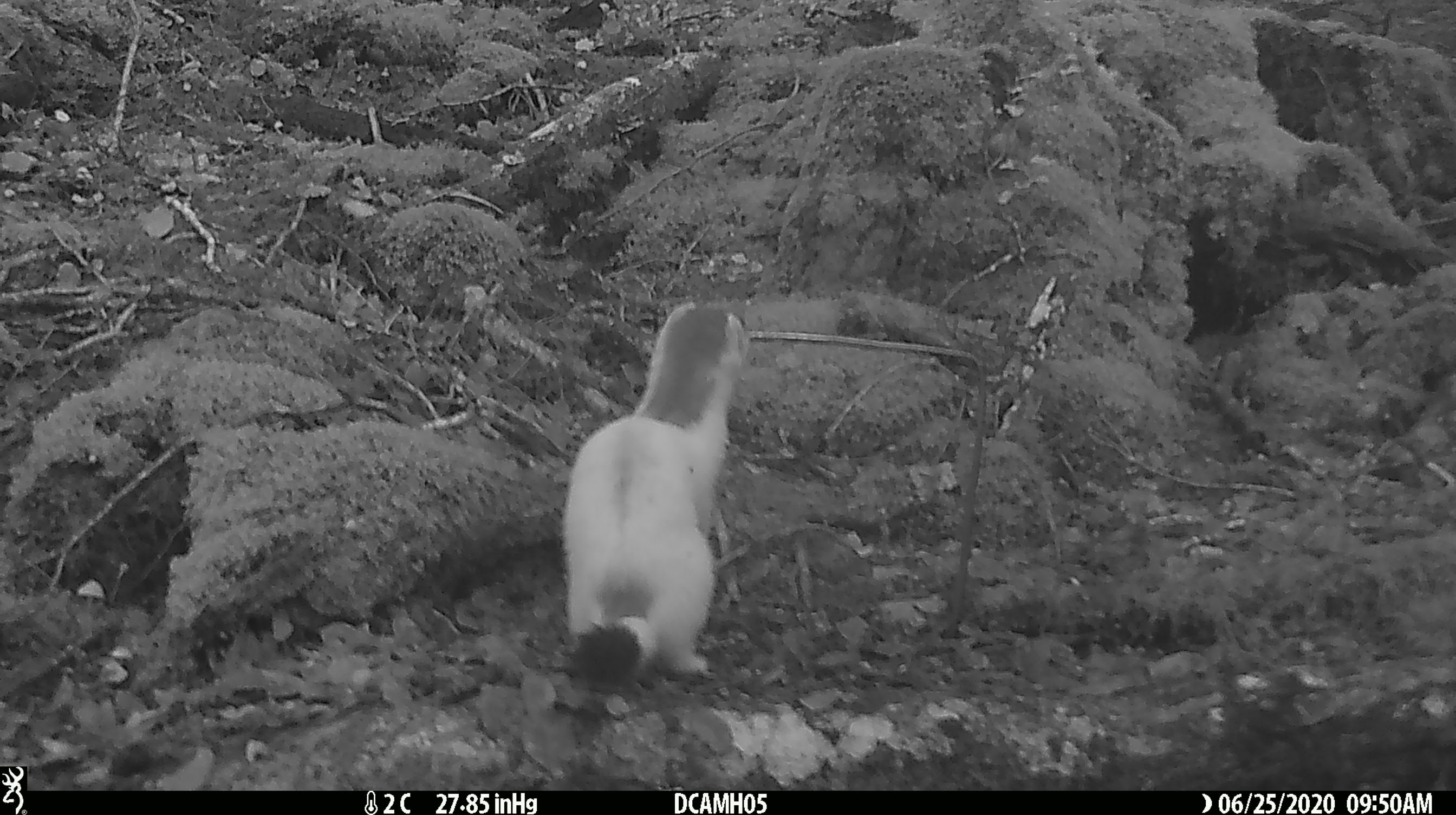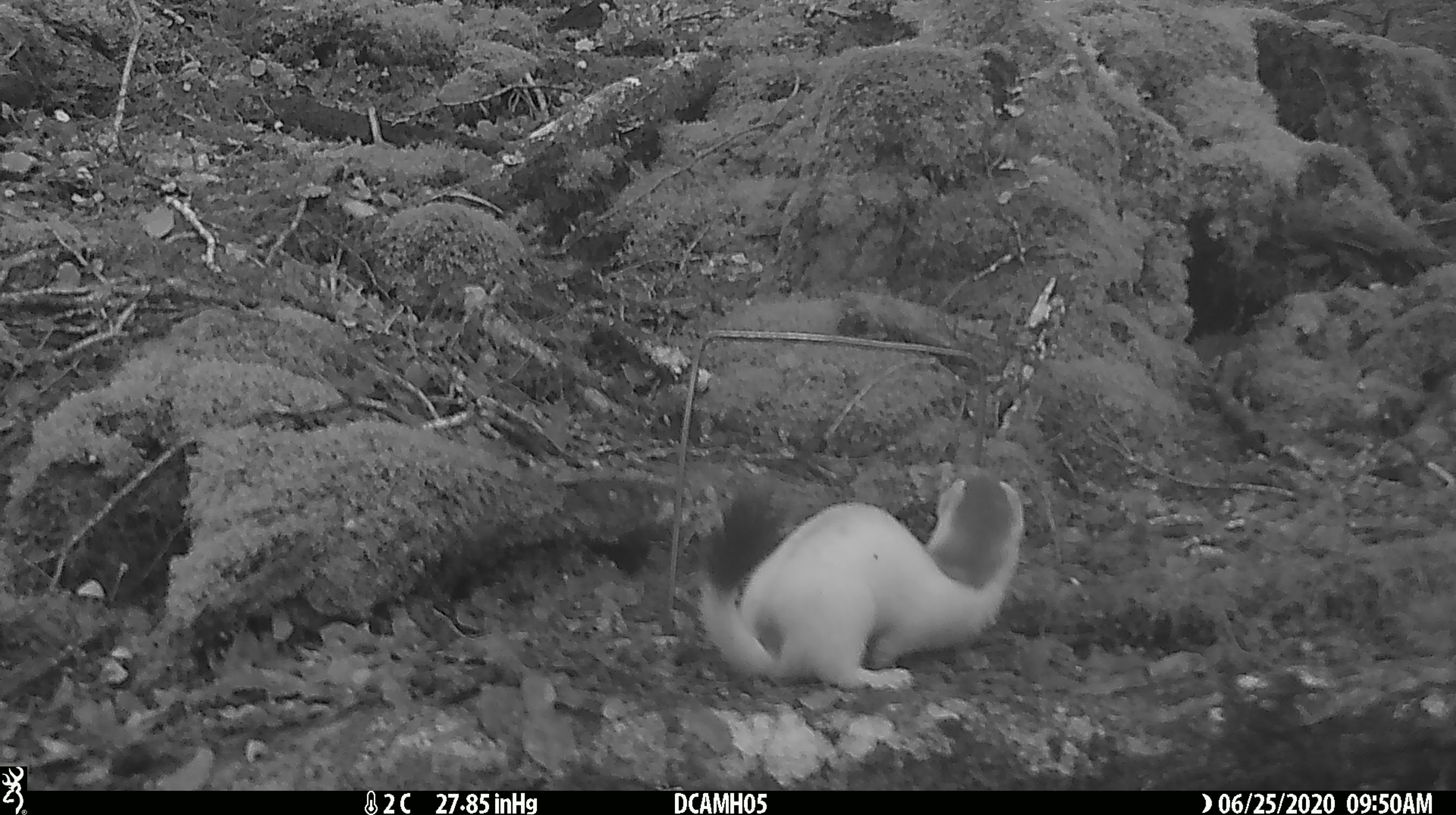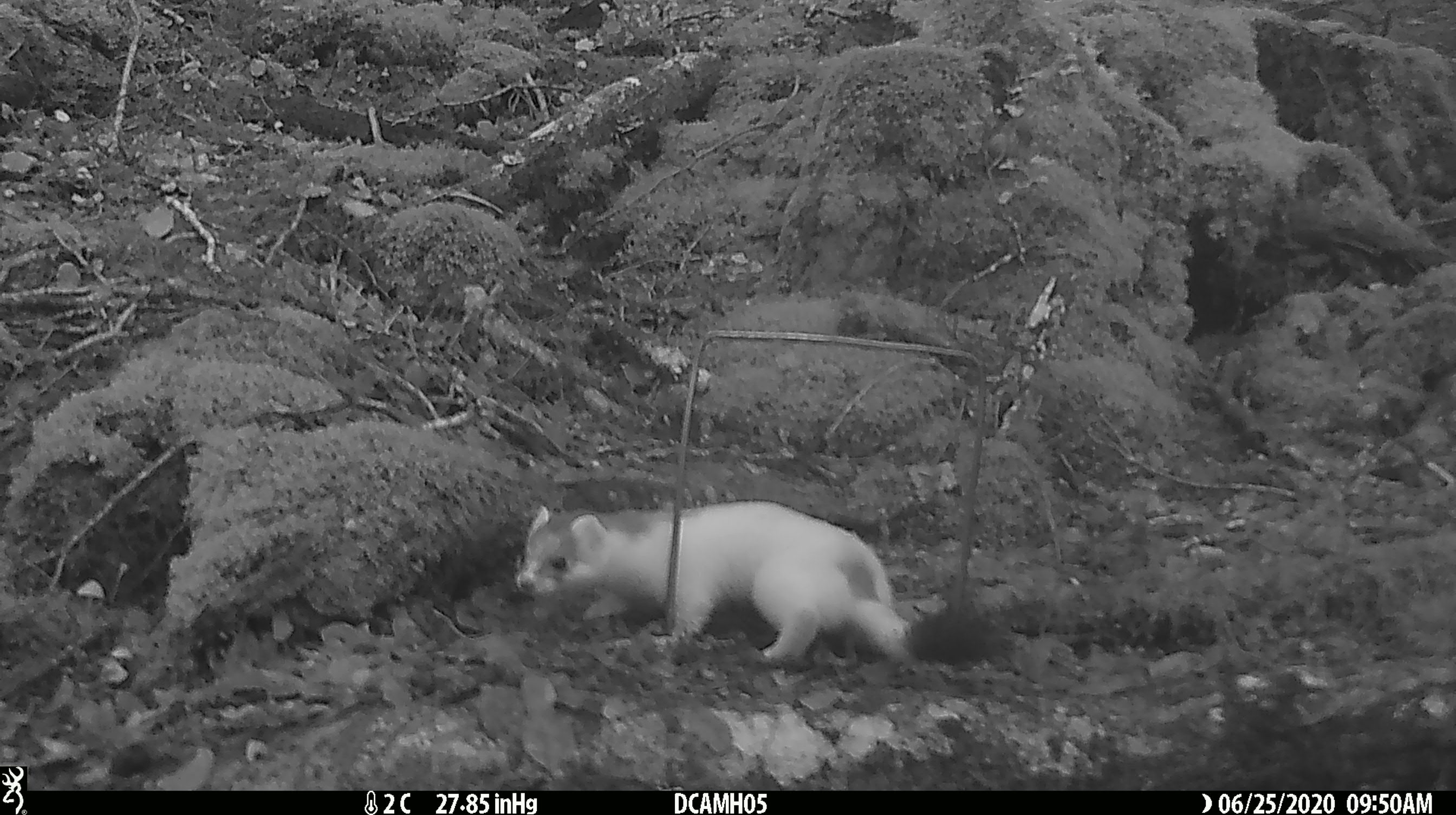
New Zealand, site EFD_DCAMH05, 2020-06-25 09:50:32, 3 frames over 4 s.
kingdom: Animalia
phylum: Chordata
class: Mammalia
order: Carnivora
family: Mustelidae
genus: Mustela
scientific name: Mustela erminea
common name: stoat